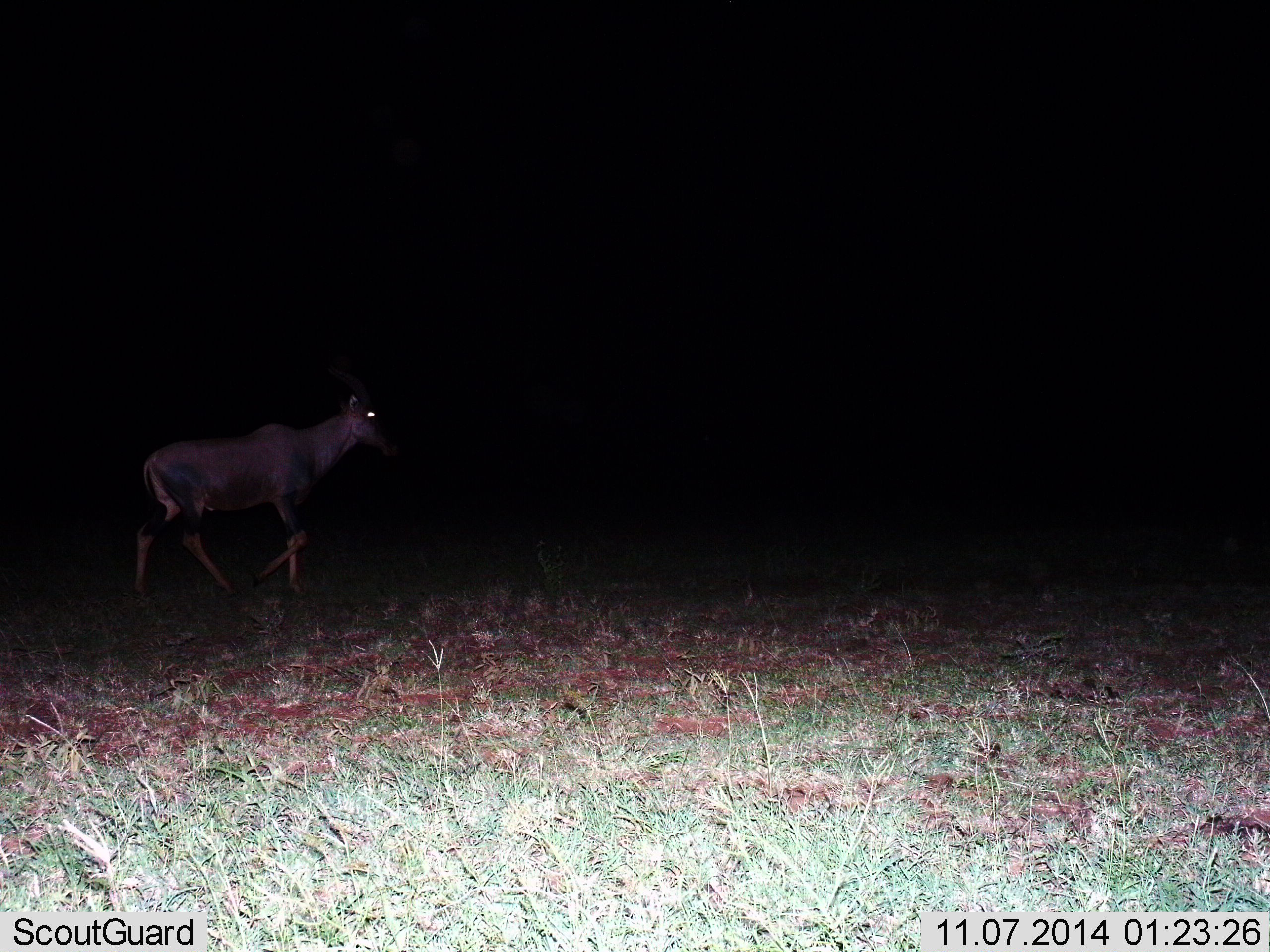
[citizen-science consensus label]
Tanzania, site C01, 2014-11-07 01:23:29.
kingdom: Animalia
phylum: Chordata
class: Mammalia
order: Artiodactyla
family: Bovidae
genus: Damaliscus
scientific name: Damaliscus lunatus jimela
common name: topi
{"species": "topi (Damaliscus lunatus jimela)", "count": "1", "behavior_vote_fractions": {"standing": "30%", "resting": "0%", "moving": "70%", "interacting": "0%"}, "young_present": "0%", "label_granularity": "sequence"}